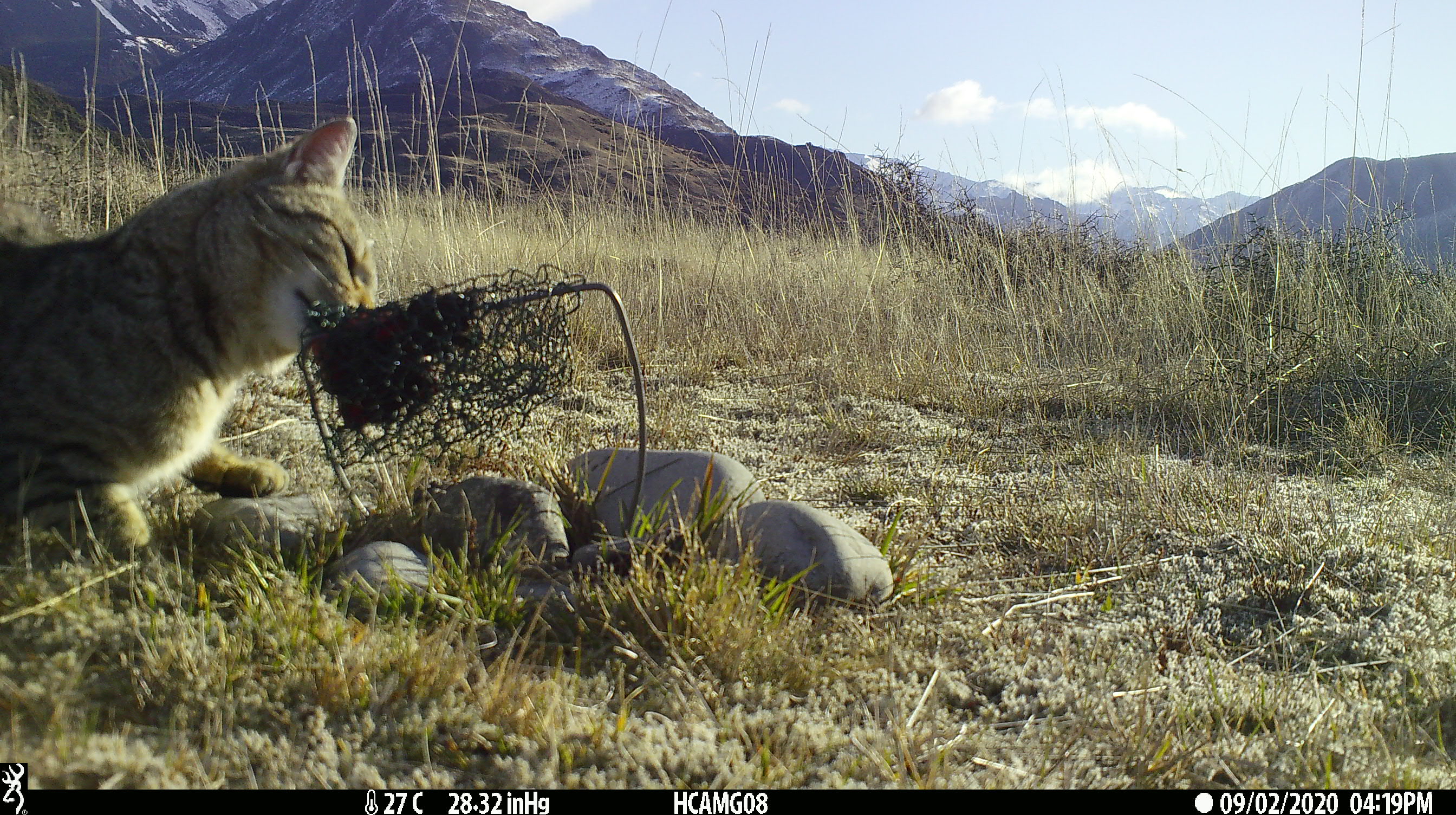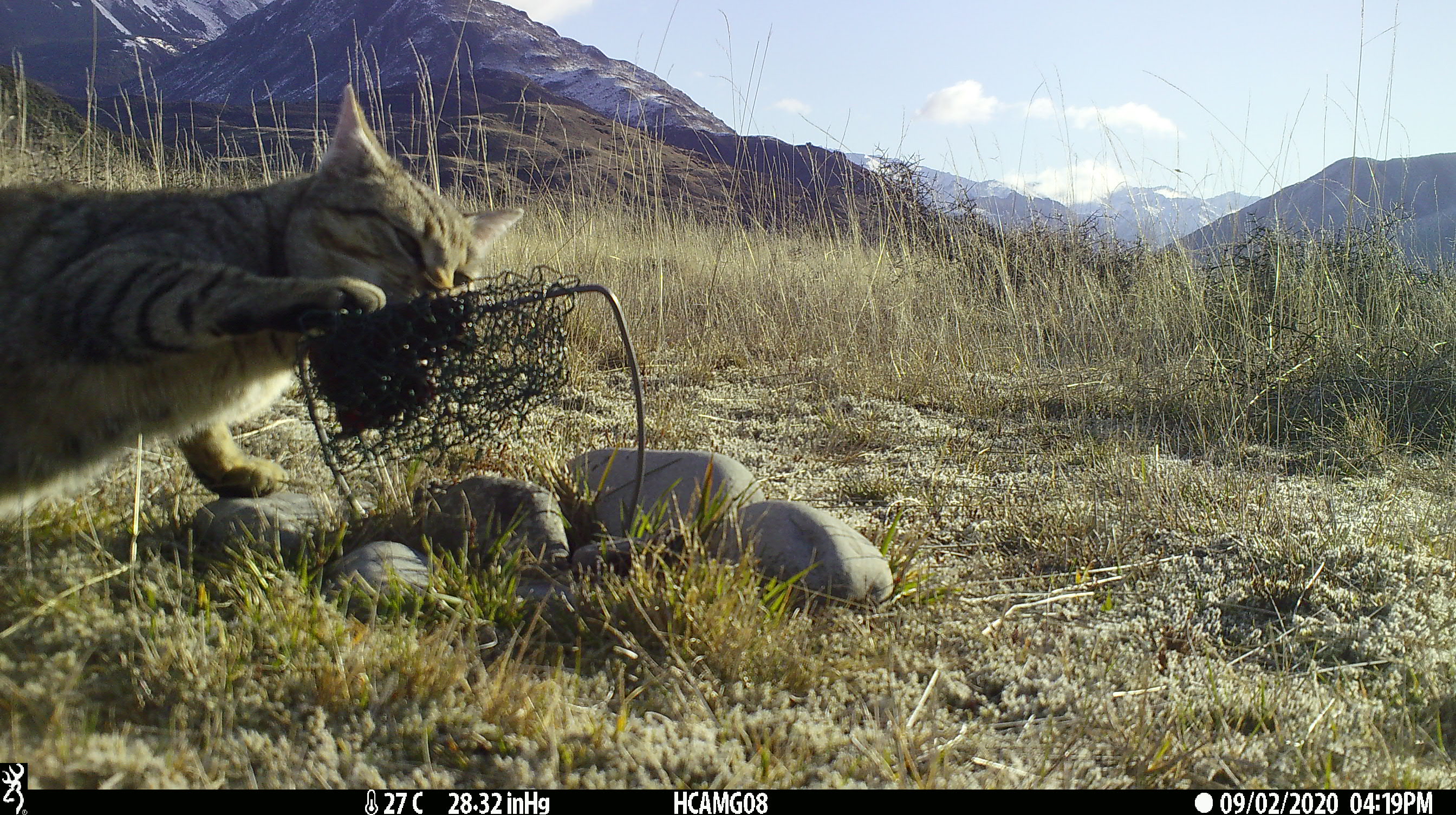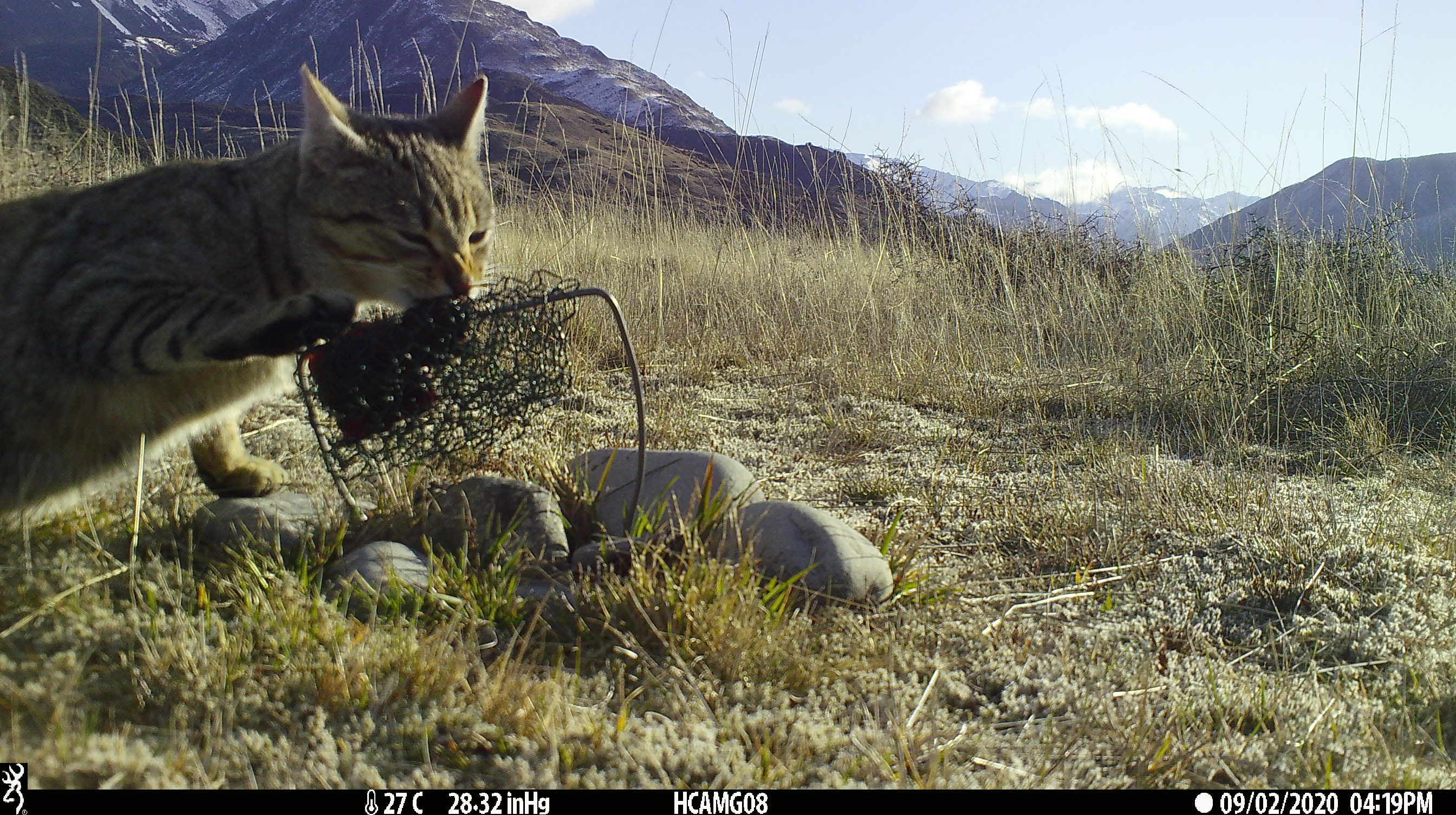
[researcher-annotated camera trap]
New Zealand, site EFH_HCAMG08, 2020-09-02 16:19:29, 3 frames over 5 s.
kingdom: Animalia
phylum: Chordata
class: Mammalia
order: Carnivora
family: Felidae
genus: Felis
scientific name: Felis catus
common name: domestic cat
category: cat